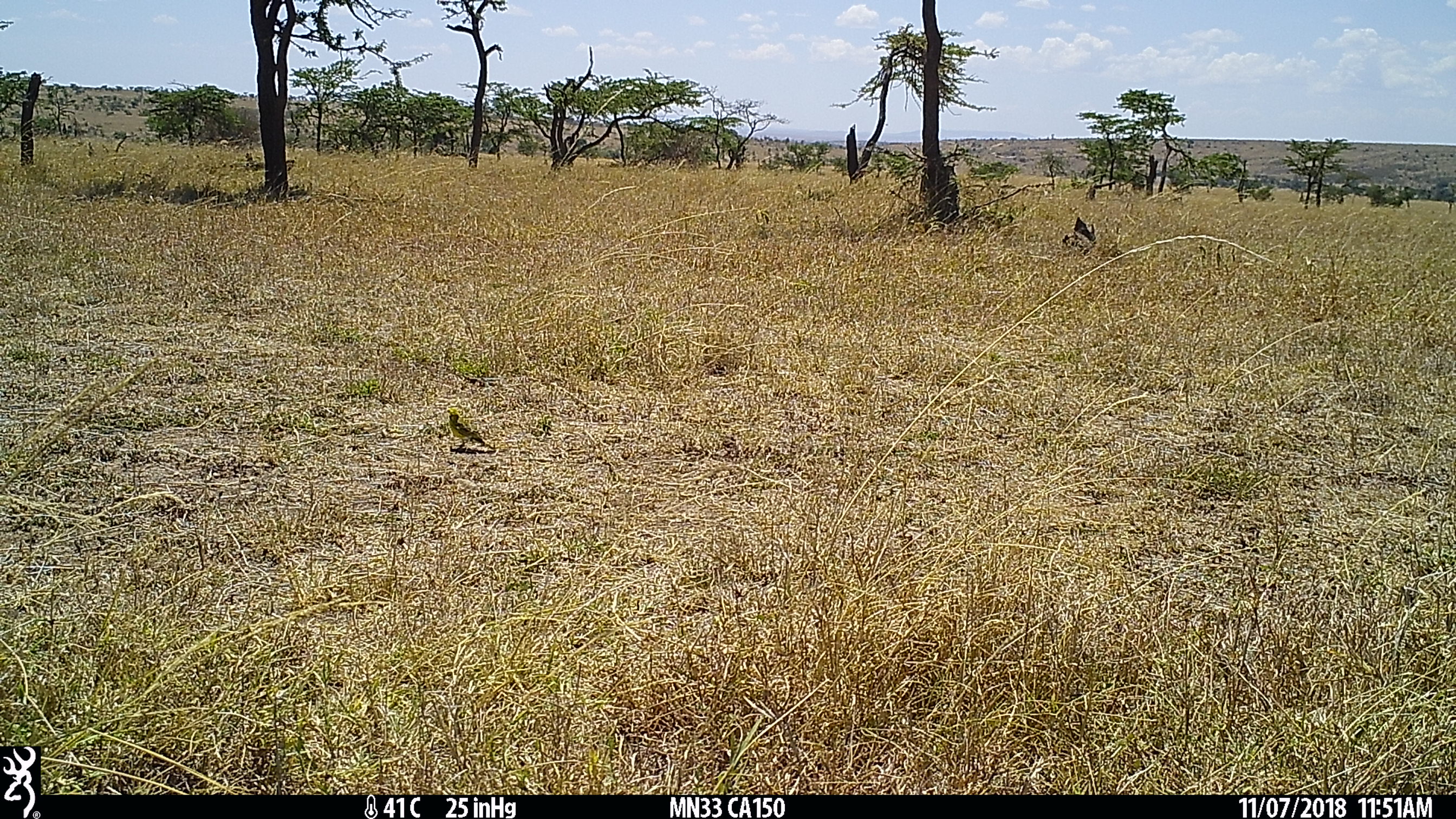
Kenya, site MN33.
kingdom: Animalia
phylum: Chordata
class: Aves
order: Passeriformes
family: Fringillidae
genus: Crithagra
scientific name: Crithagra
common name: canary